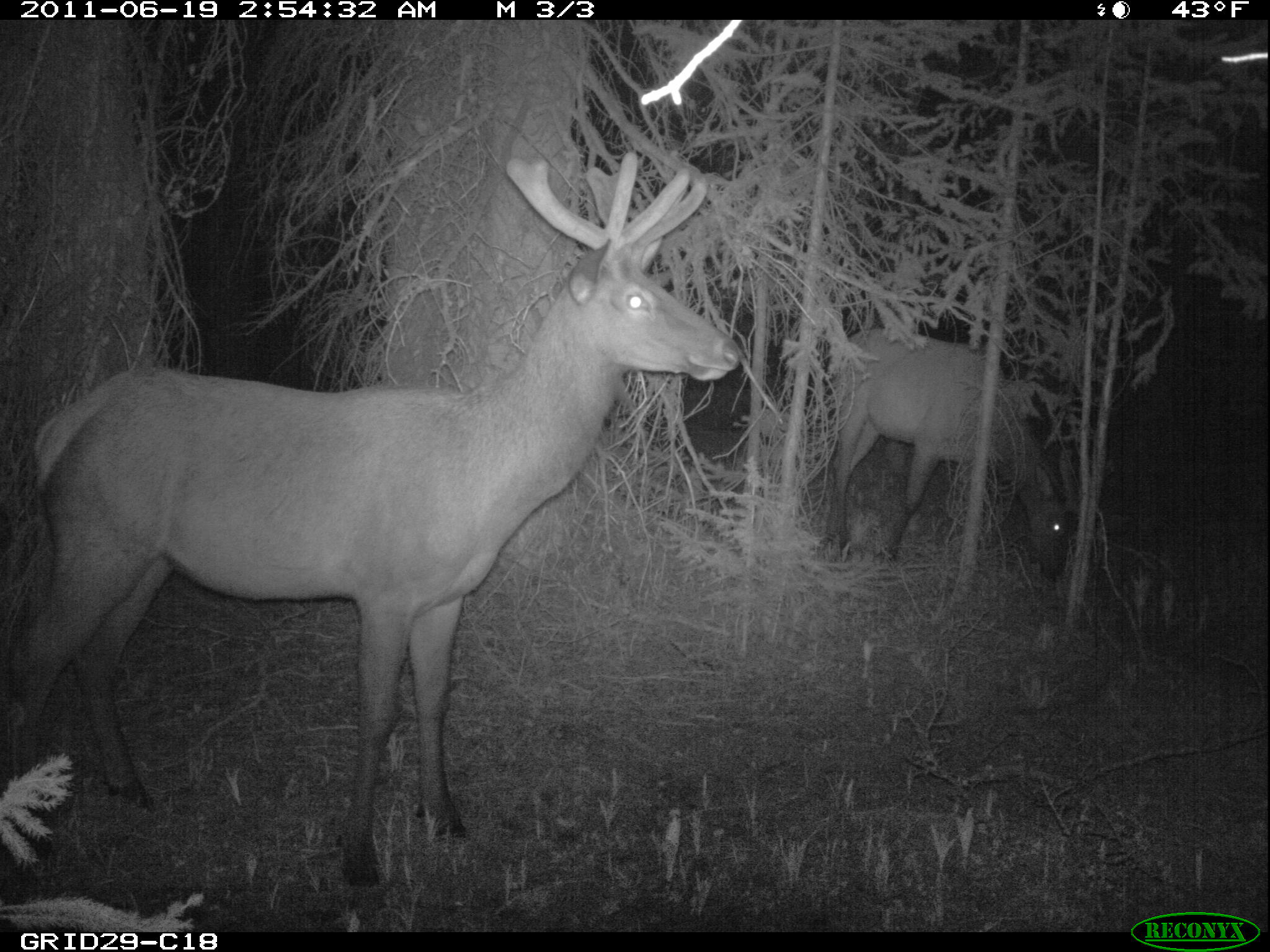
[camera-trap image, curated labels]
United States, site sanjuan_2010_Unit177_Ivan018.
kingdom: Animalia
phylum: Chordata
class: Mammalia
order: Artiodactyla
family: Cervidae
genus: Cervus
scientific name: Cervus elaphus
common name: red deer